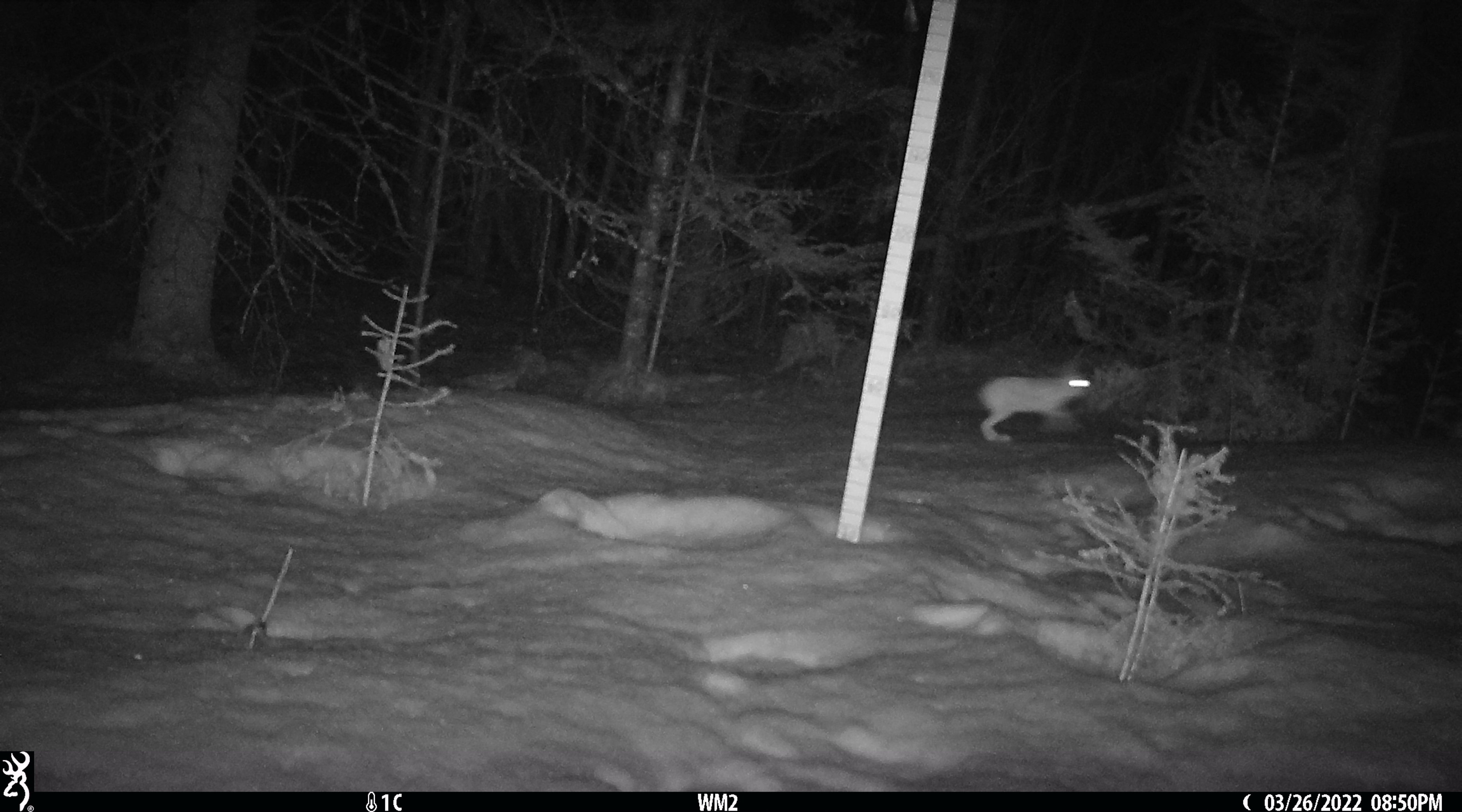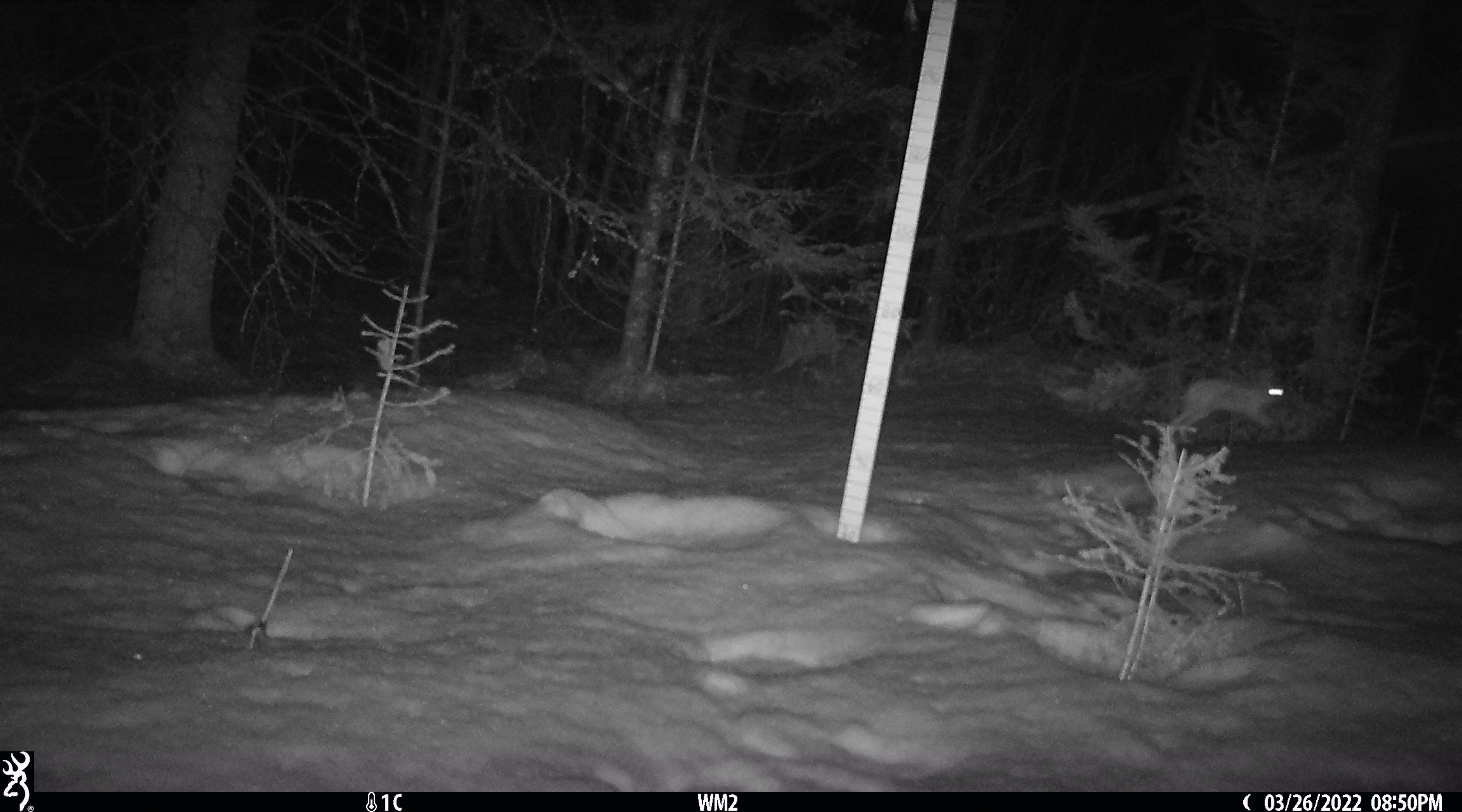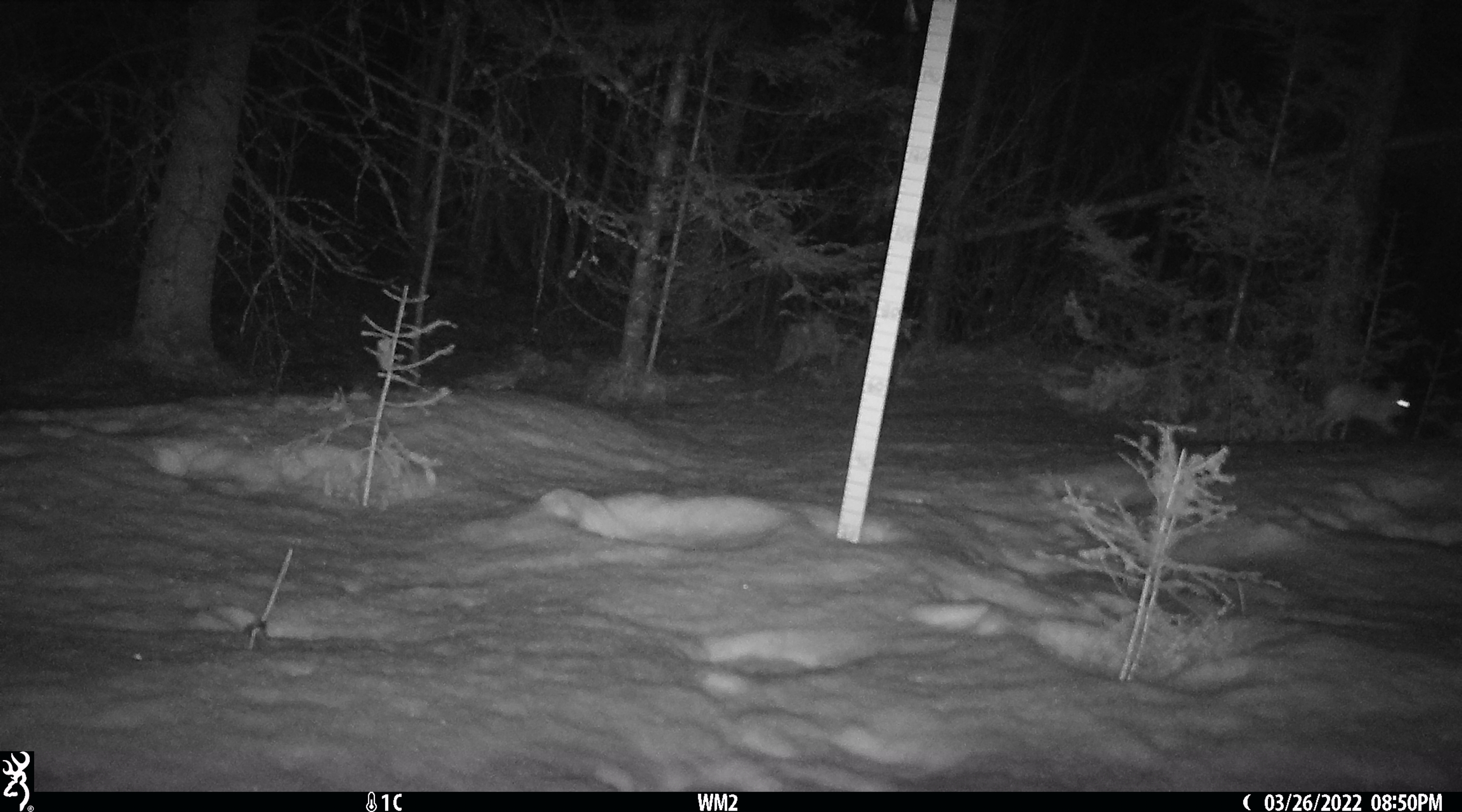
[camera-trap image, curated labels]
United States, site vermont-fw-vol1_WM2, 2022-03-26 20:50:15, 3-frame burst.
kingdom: Animalia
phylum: Chordata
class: Mammalia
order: Lagomorpha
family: Leporidae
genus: Lepus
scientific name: Lepus americanus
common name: snowshoe hare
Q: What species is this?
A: Snowshoe hare (Lepus americanus).